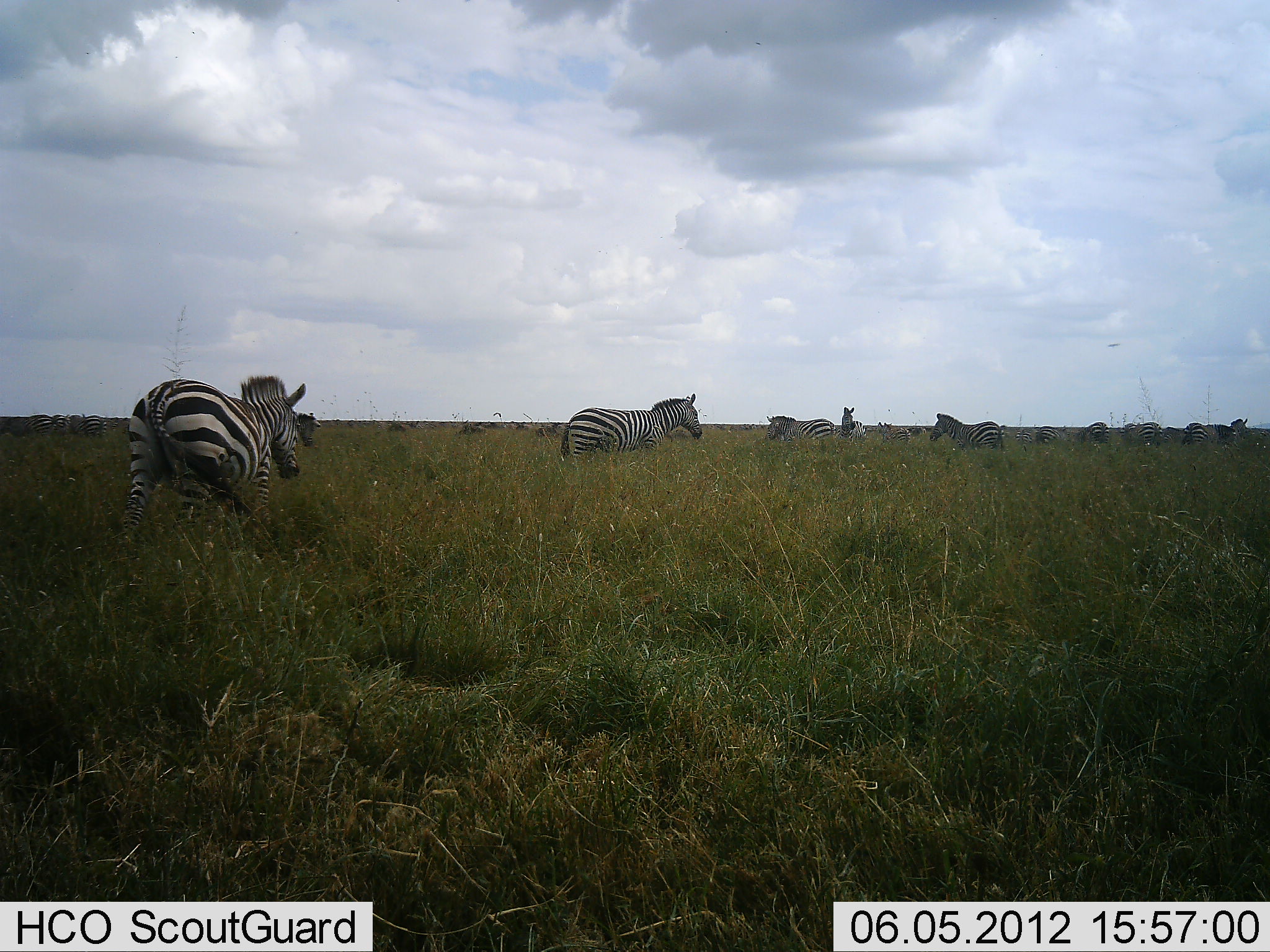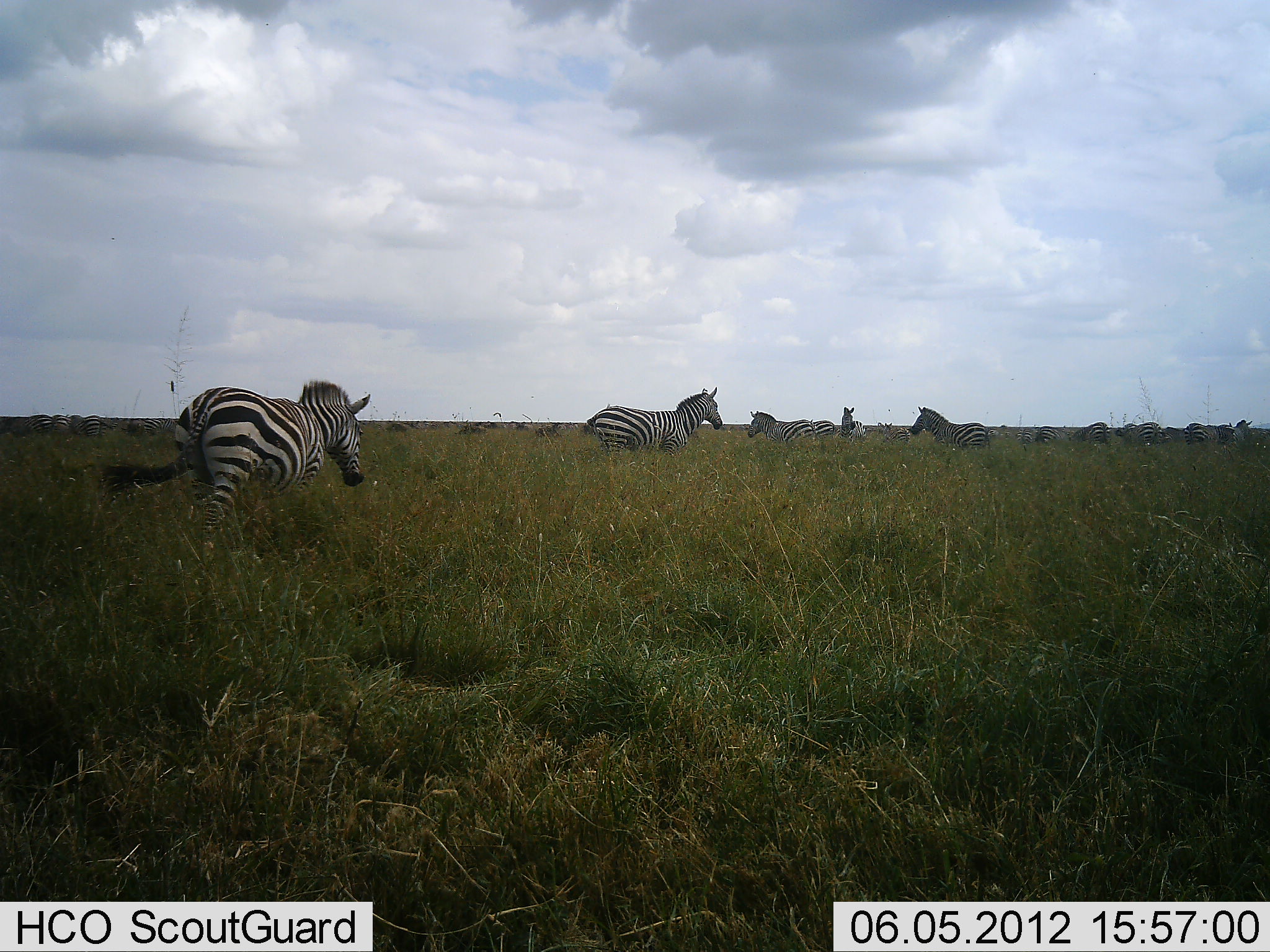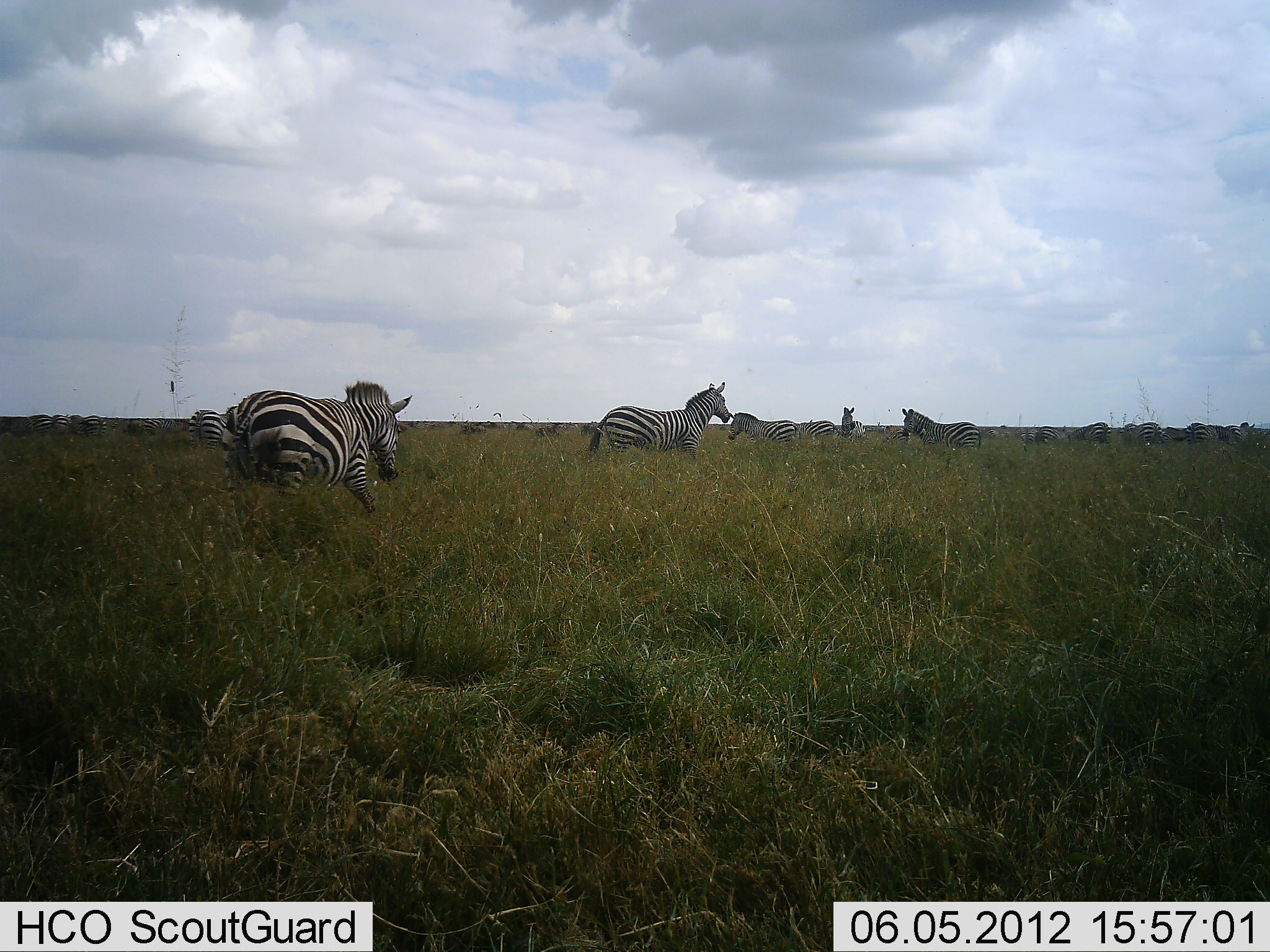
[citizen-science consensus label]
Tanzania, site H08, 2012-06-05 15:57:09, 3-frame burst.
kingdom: Animalia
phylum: Chordata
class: Mammalia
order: Perissodactyla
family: Equidae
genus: Equus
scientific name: Equus quagga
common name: plains zebra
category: zebra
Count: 11-50.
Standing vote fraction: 60%.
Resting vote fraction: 0%.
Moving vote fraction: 50%.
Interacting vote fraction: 0%.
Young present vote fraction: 0%.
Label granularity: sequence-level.